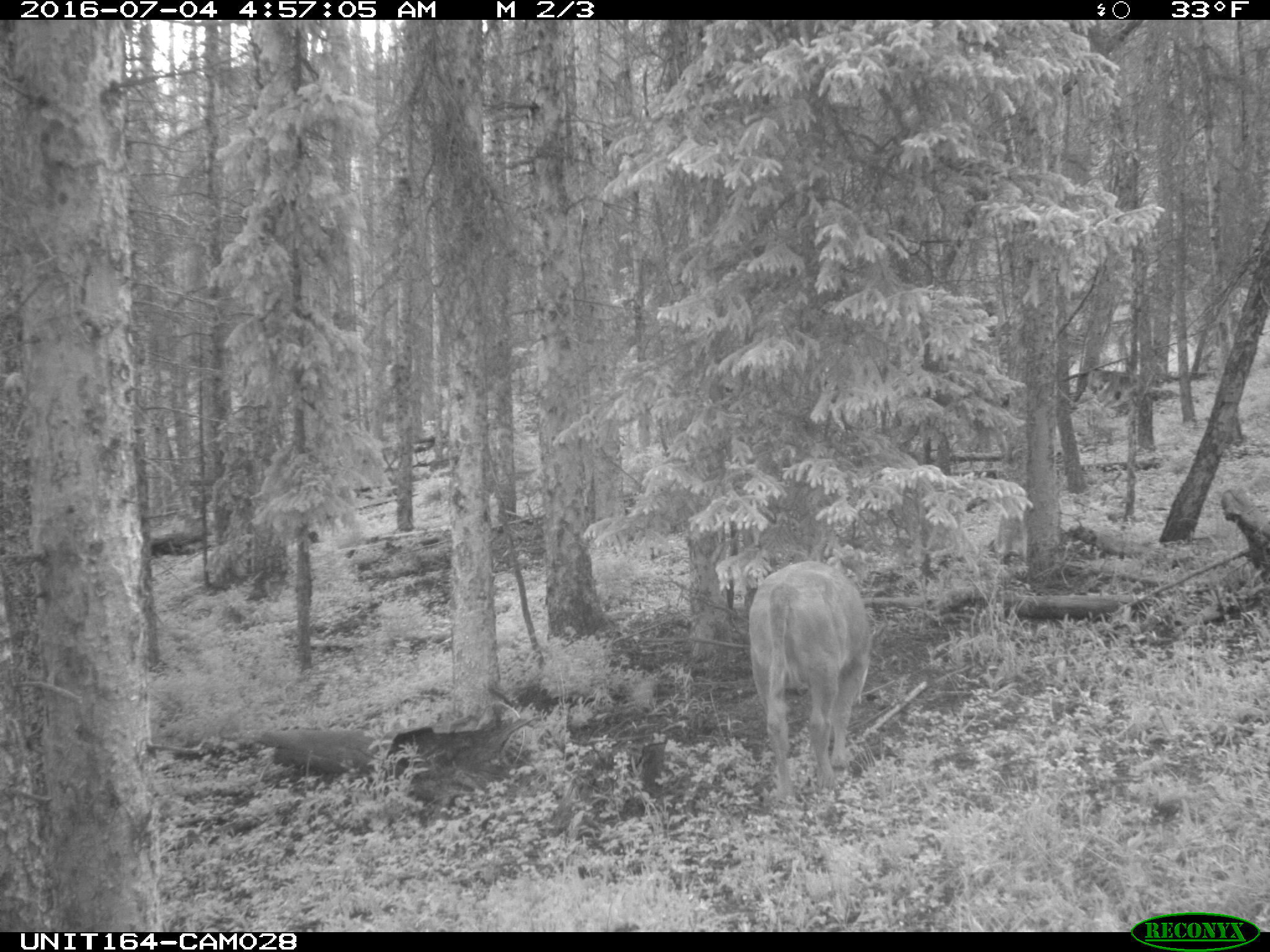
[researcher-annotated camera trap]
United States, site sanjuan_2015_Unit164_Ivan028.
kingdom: Animalia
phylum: Chordata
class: Mammalia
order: Artiodactyla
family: Bovidae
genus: Bos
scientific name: Bos taurus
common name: domestic cow